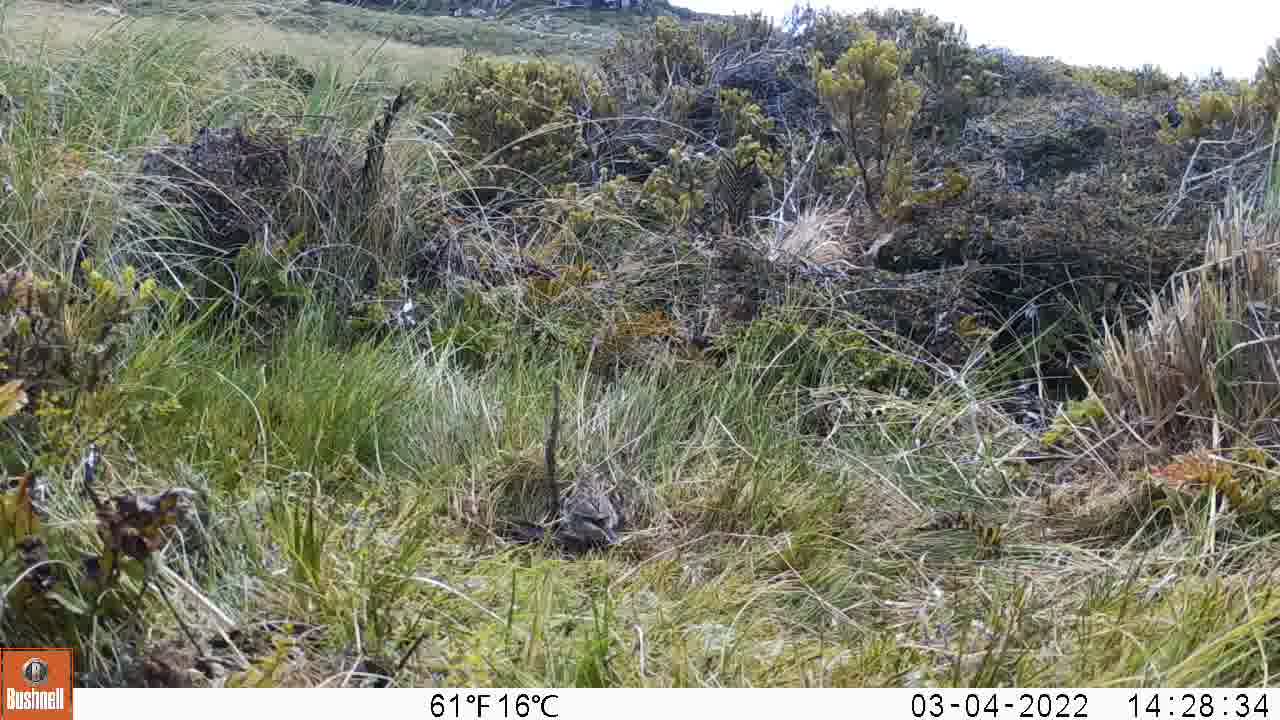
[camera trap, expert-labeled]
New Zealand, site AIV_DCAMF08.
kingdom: Animalia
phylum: Chordata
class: Aves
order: Passeriformes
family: Motacillidae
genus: Anthus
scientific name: Anthus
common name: pipit